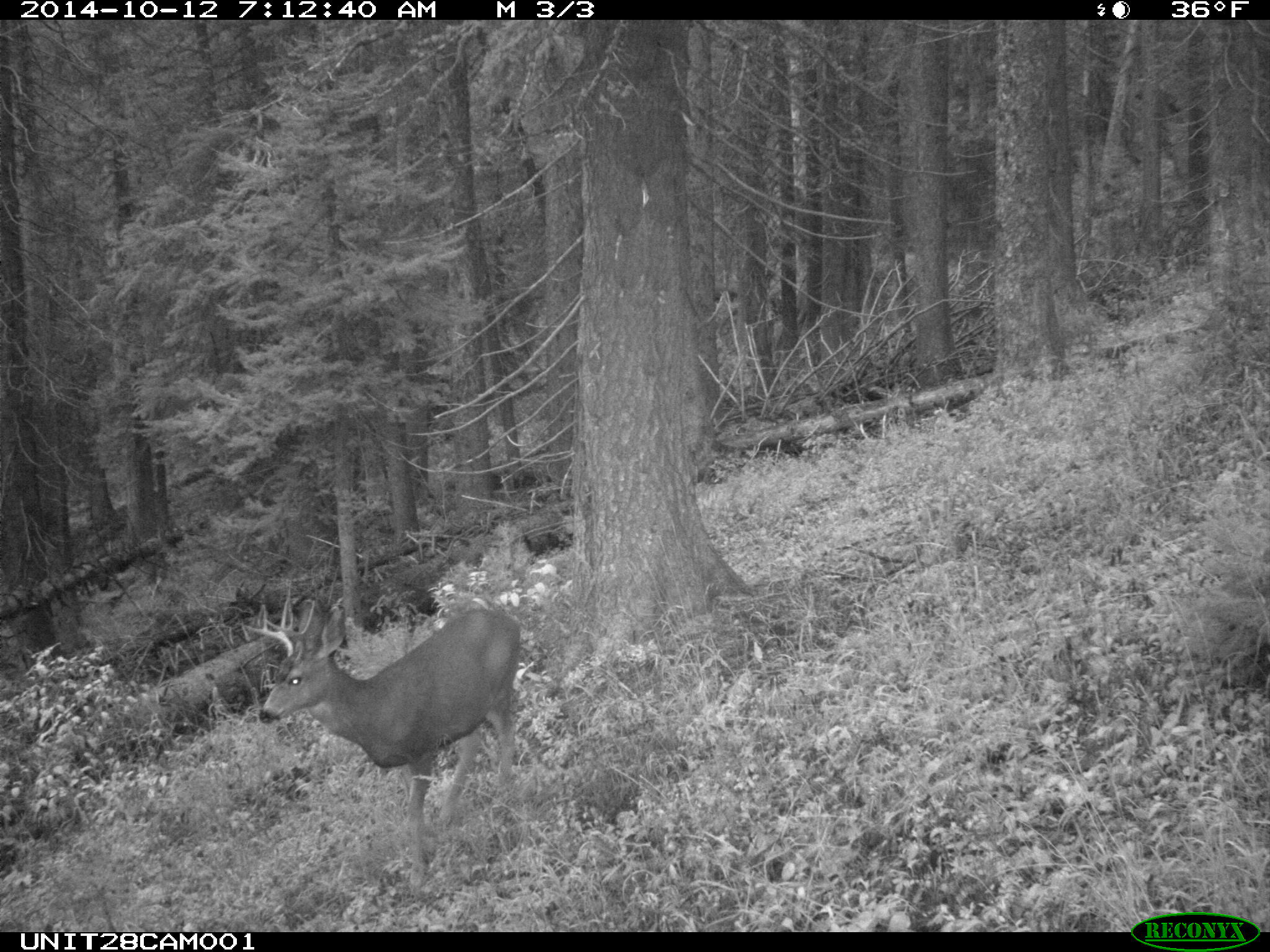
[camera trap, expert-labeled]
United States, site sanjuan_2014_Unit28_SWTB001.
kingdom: Animalia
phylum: Chordata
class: Mammalia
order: Artiodactyla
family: Cervidae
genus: Odocoileus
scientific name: Odocoileus hemionus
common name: mule deer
Odocoileus hemionus (mule deer).